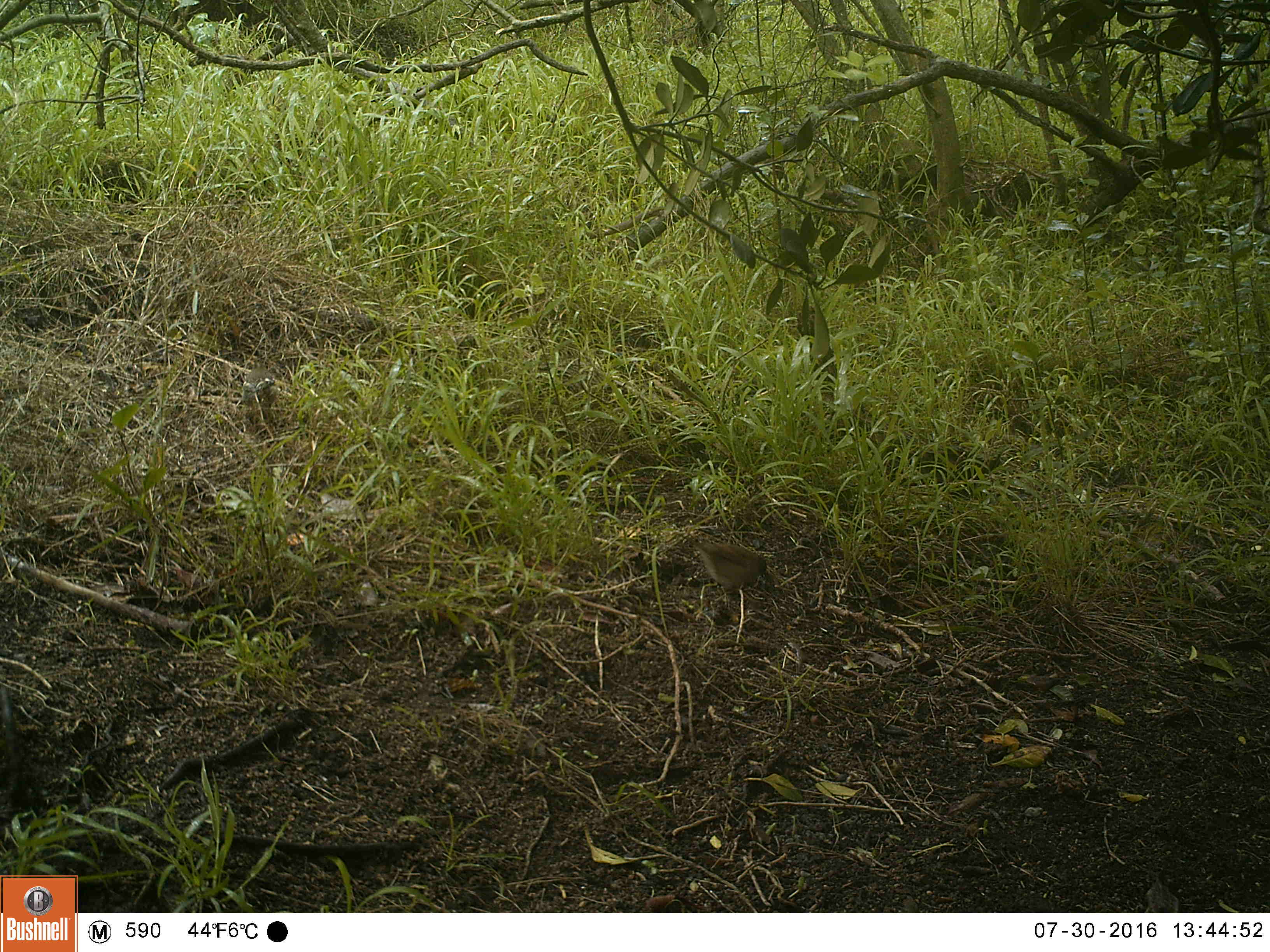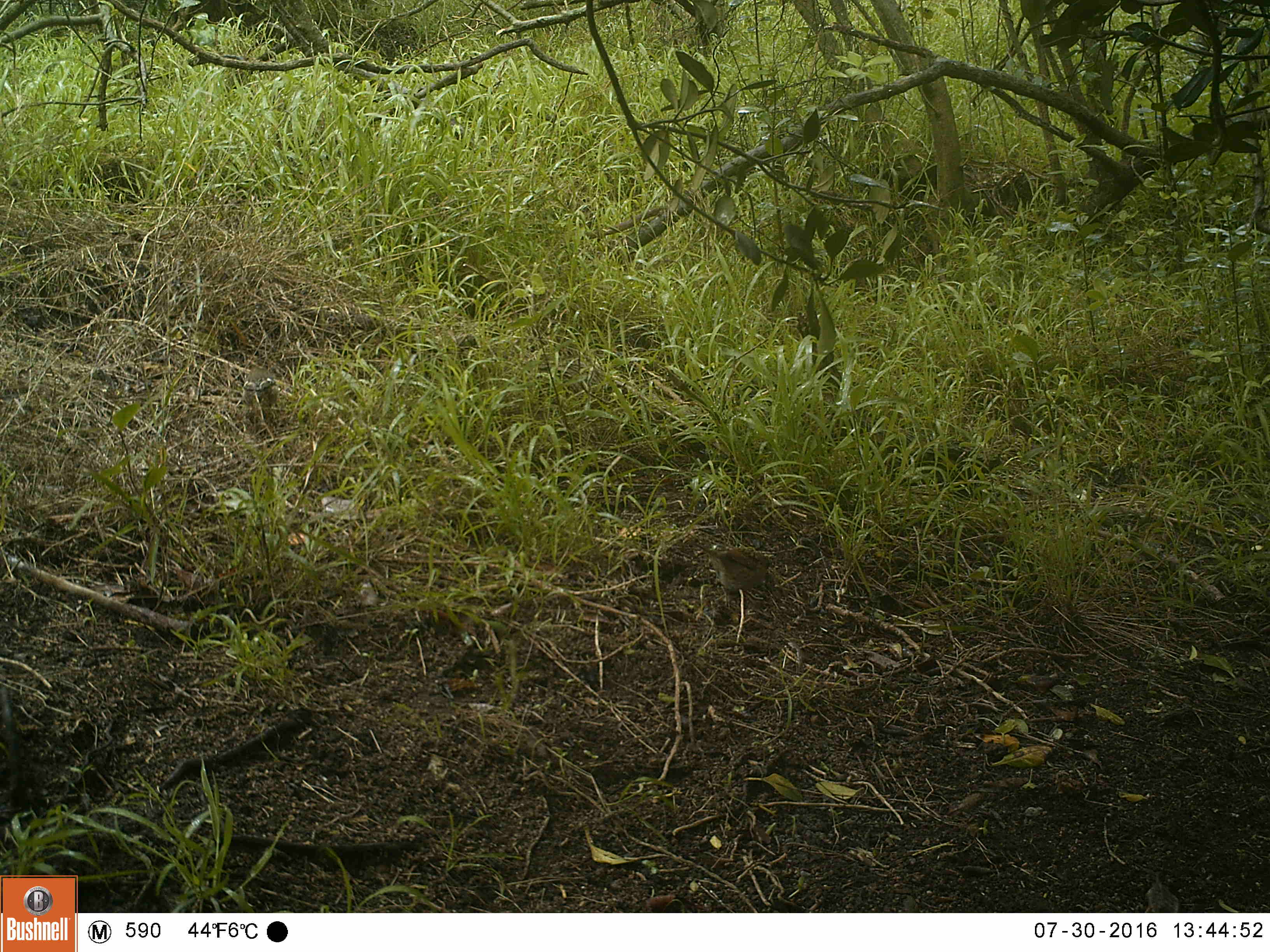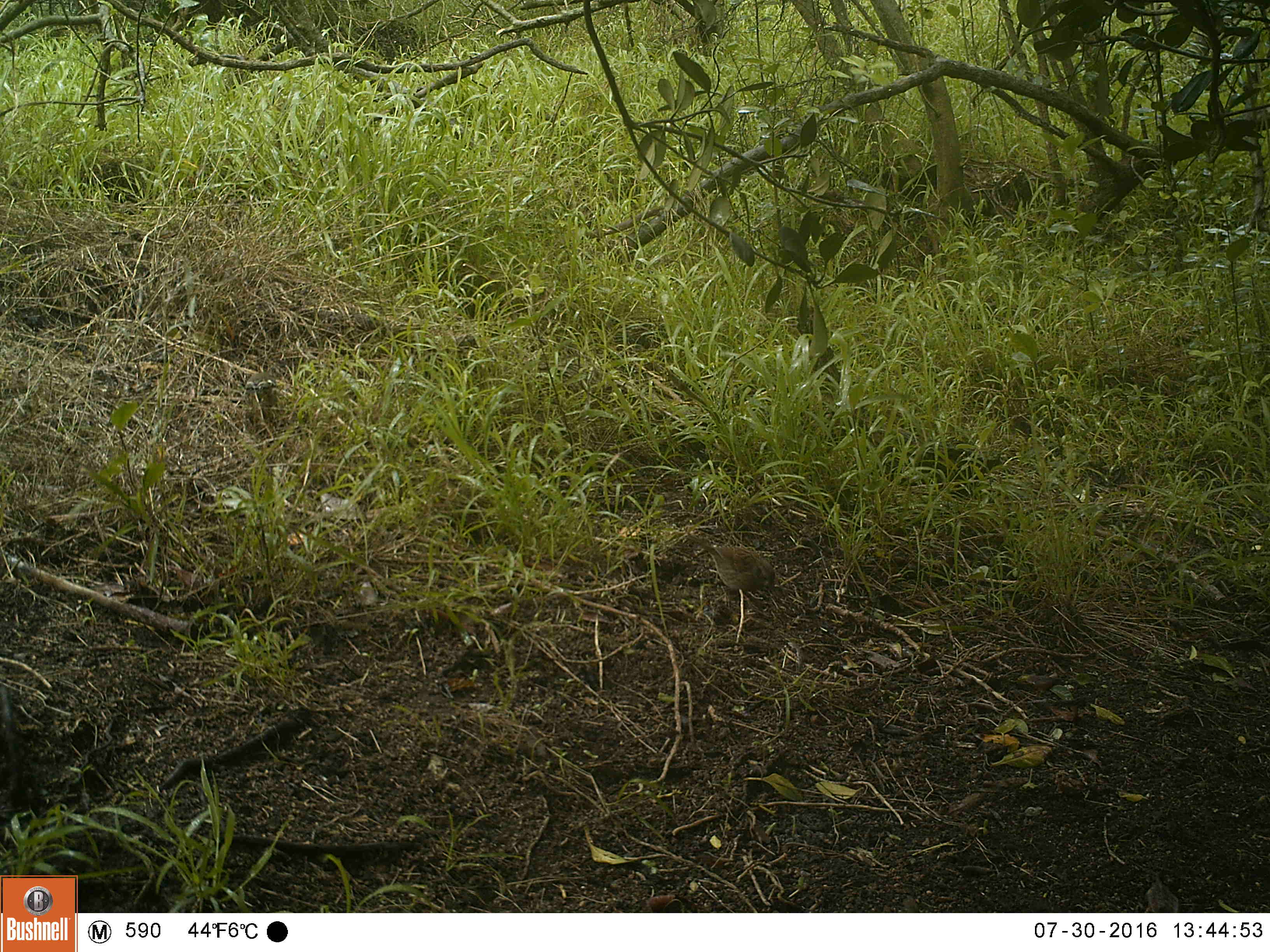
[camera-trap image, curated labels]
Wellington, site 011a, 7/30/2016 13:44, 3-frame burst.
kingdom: Animalia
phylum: Chordata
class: Aves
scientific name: Aves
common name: bird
Bird (Aves).